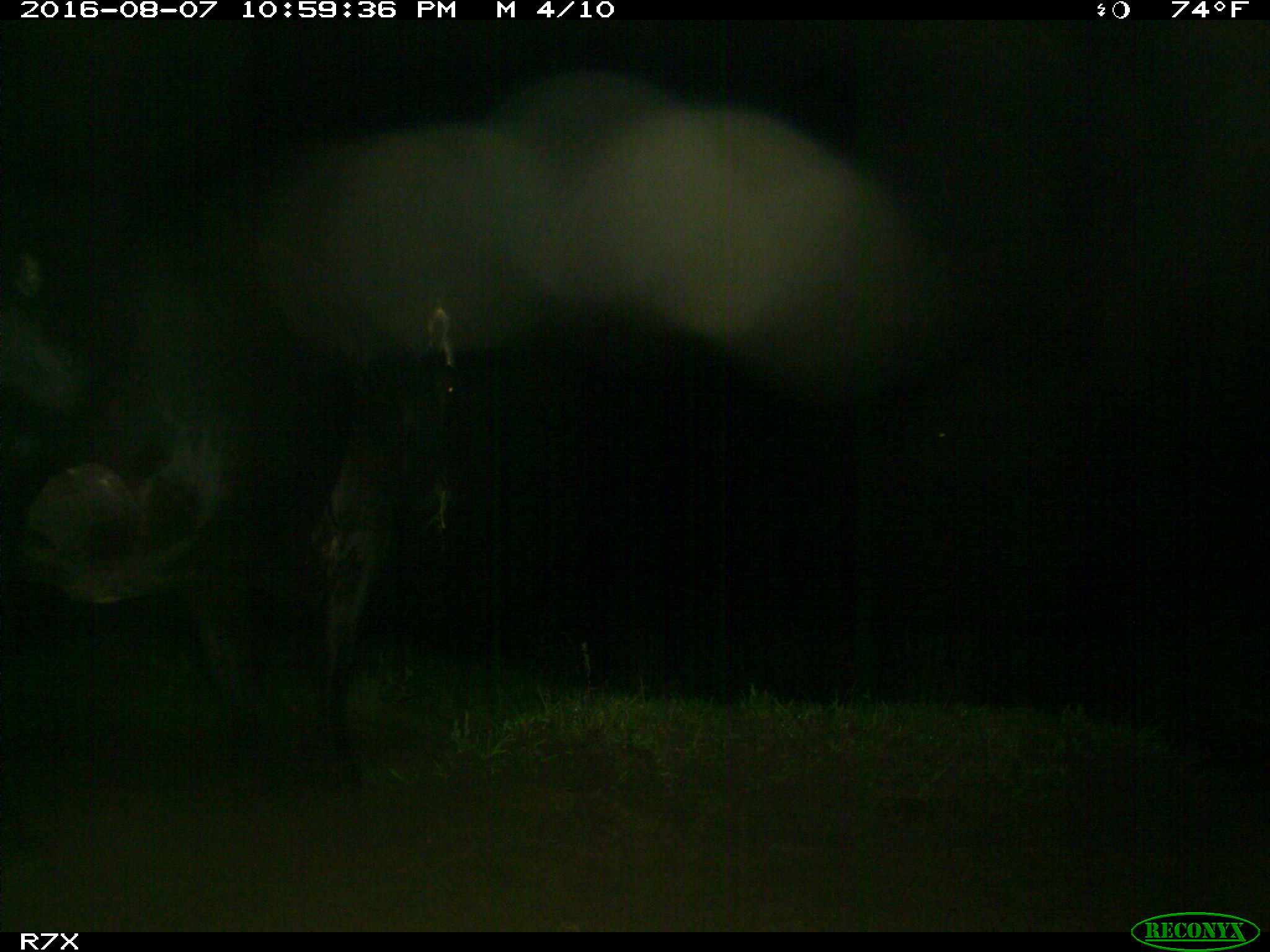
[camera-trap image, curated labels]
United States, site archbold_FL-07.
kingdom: Animalia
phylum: Chordata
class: Mammalia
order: Artiodactyla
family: Bovidae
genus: Bos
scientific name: Bos taurus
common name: domestic cow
Bos taurus (domestic cow).